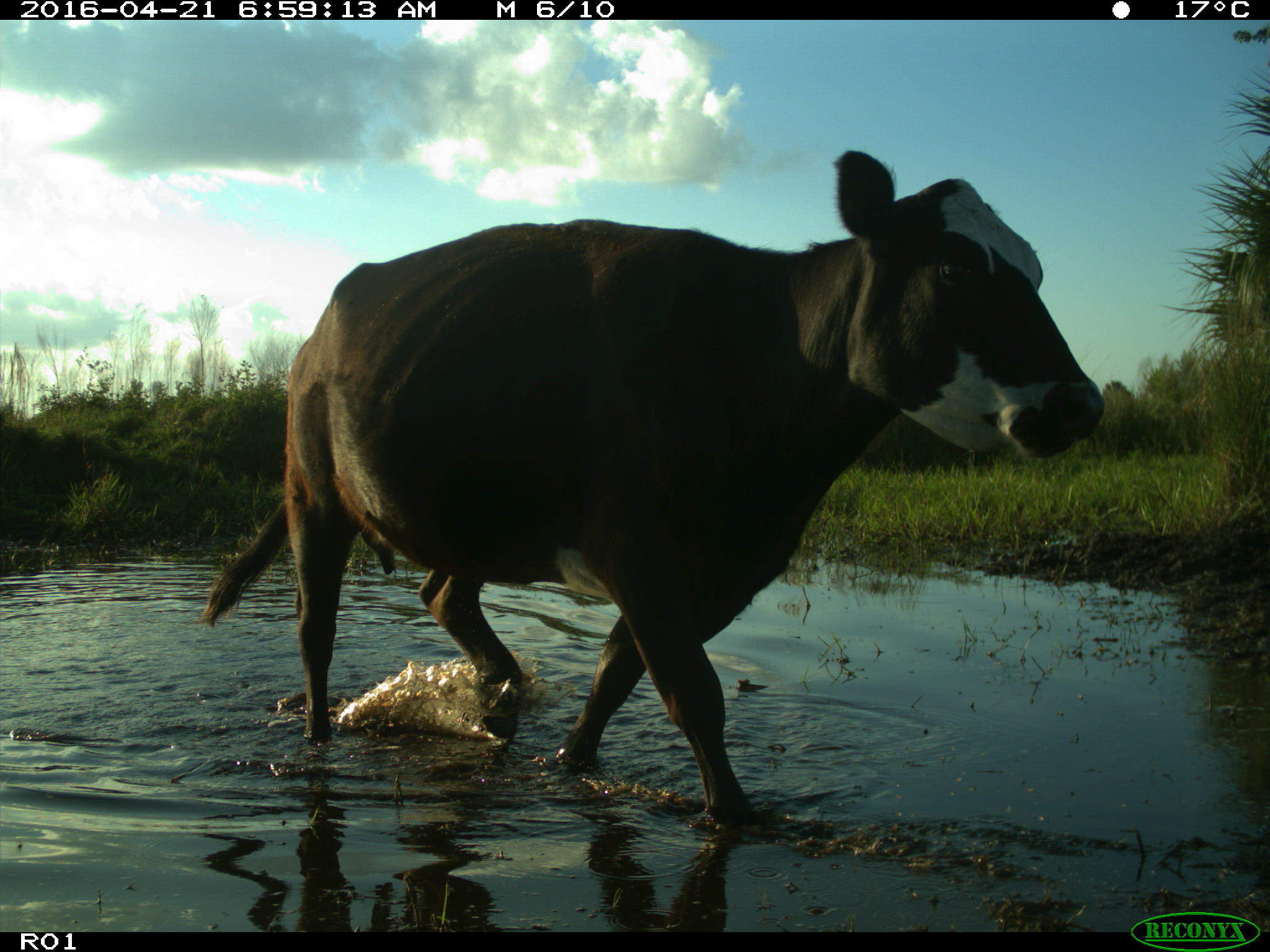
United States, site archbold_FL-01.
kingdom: Animalia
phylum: Chordata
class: Mammalia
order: Artiodactyla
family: Bovidae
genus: Bos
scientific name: Bos taurus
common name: domestic cow